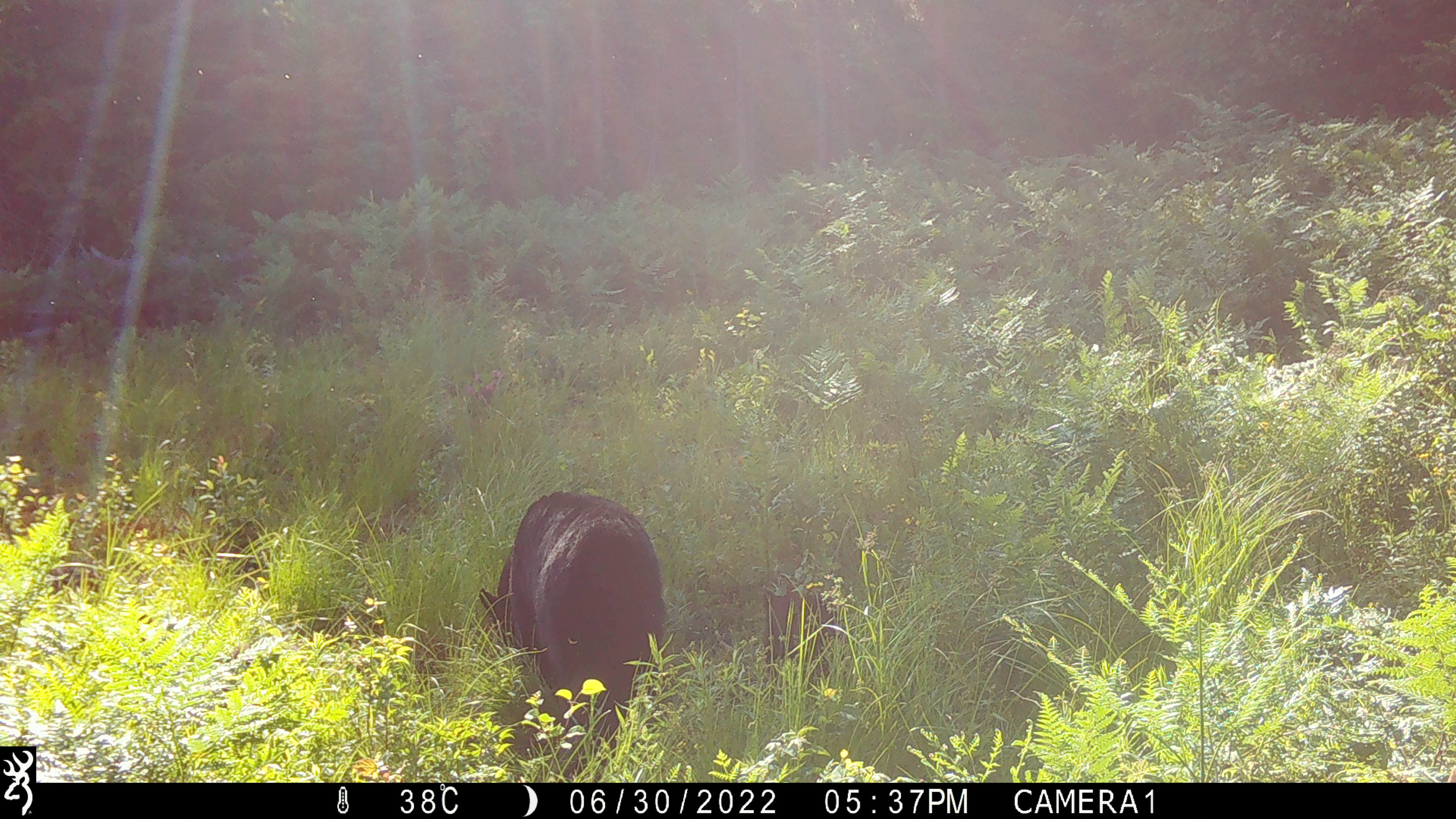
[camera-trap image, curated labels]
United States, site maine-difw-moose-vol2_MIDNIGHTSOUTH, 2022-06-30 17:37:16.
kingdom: Animalia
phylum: Chordata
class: Mammalia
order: Carnivora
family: Ursidae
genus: Ursus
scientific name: Ursus americanus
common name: black bear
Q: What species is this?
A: Black bear (Ursus americanus).